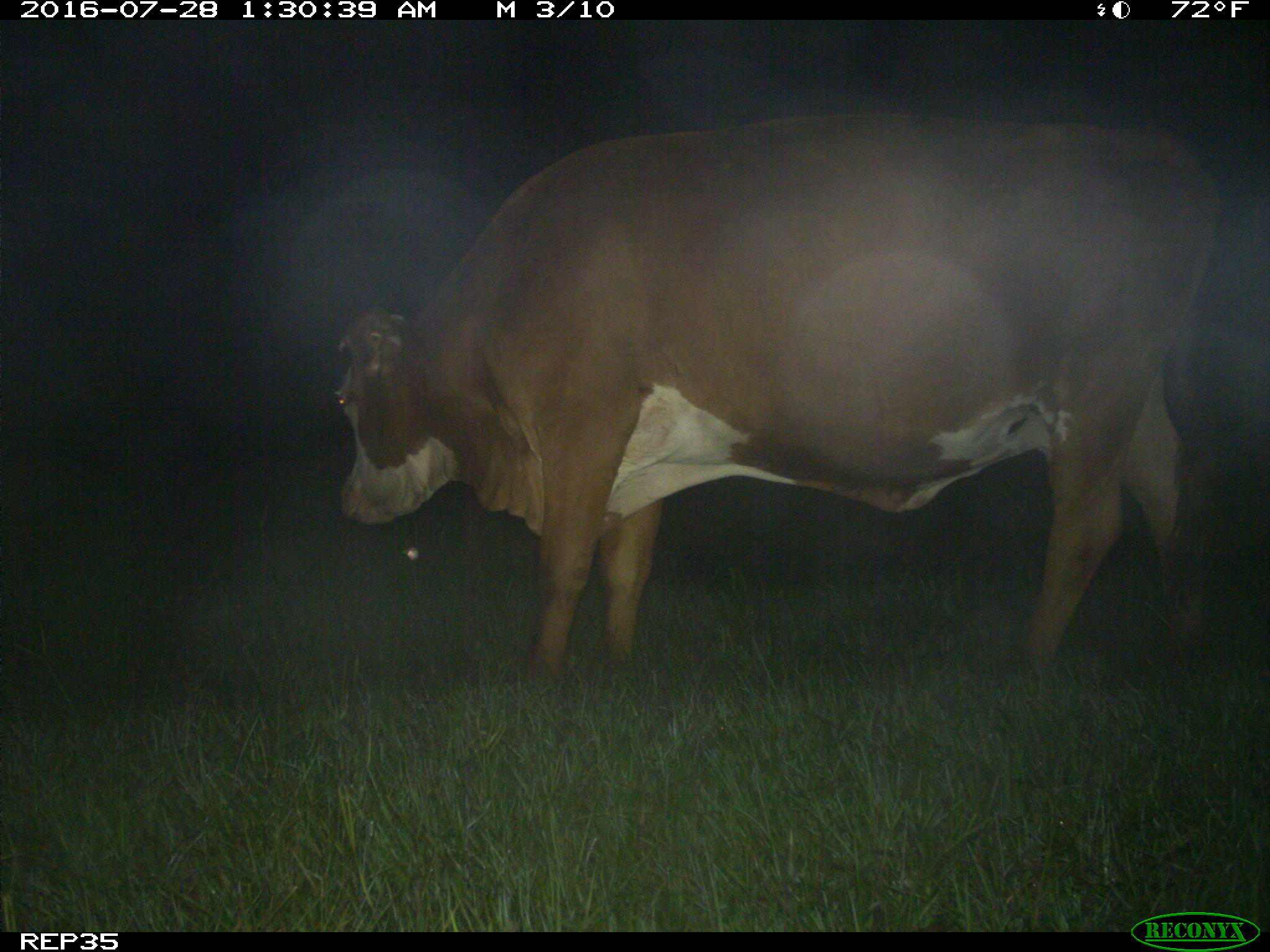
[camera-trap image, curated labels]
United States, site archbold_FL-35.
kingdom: Animalia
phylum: Chordata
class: Mammalia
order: Artiodactyla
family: Bovidae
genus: Bos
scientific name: Bos taurus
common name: domestic cow